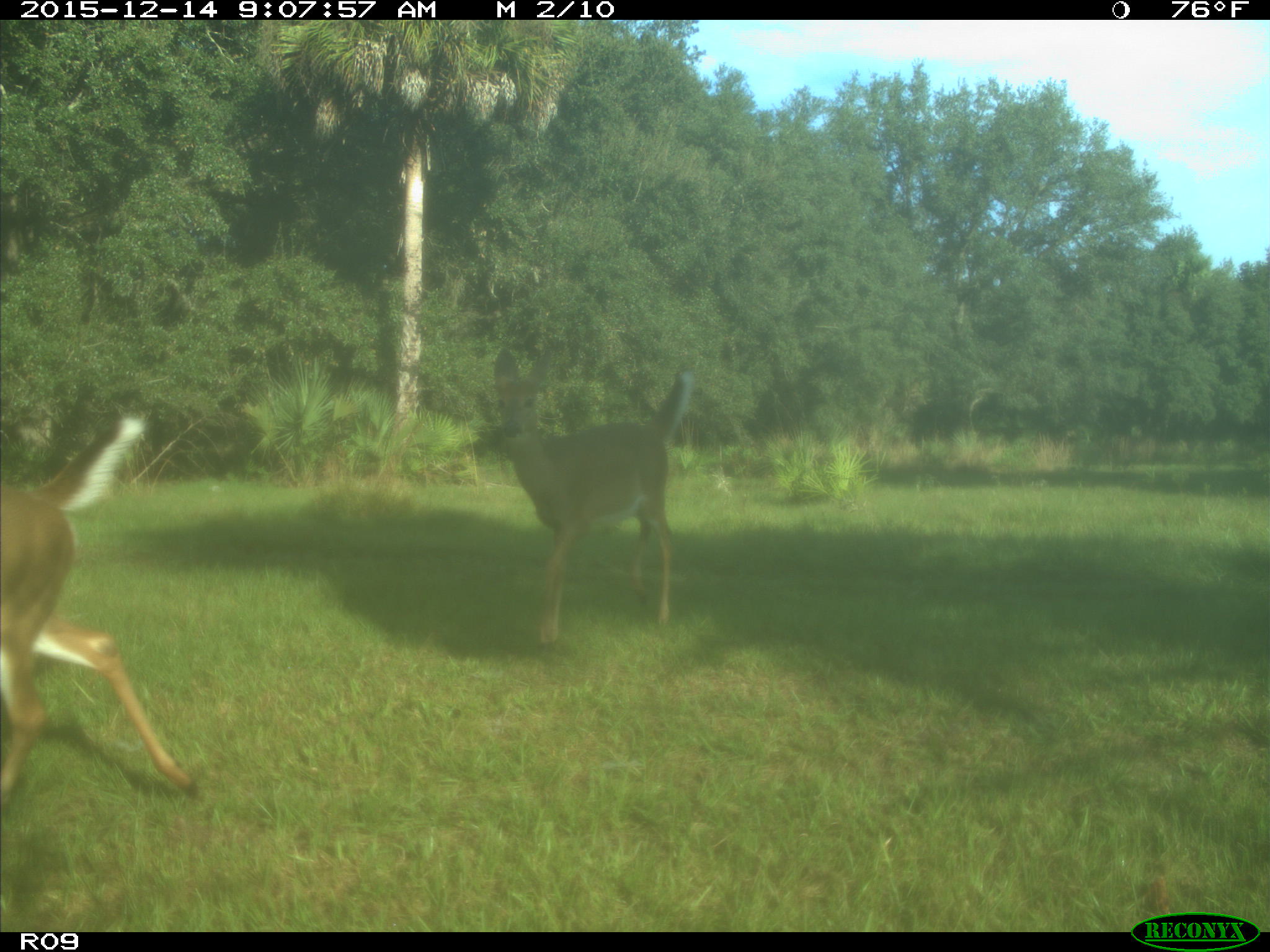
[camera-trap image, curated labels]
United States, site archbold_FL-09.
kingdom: Animalia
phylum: Chordata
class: Mammalia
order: Artiodactyla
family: Cervidae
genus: Odocoileus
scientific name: Odocoileus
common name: deer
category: unidentified deer